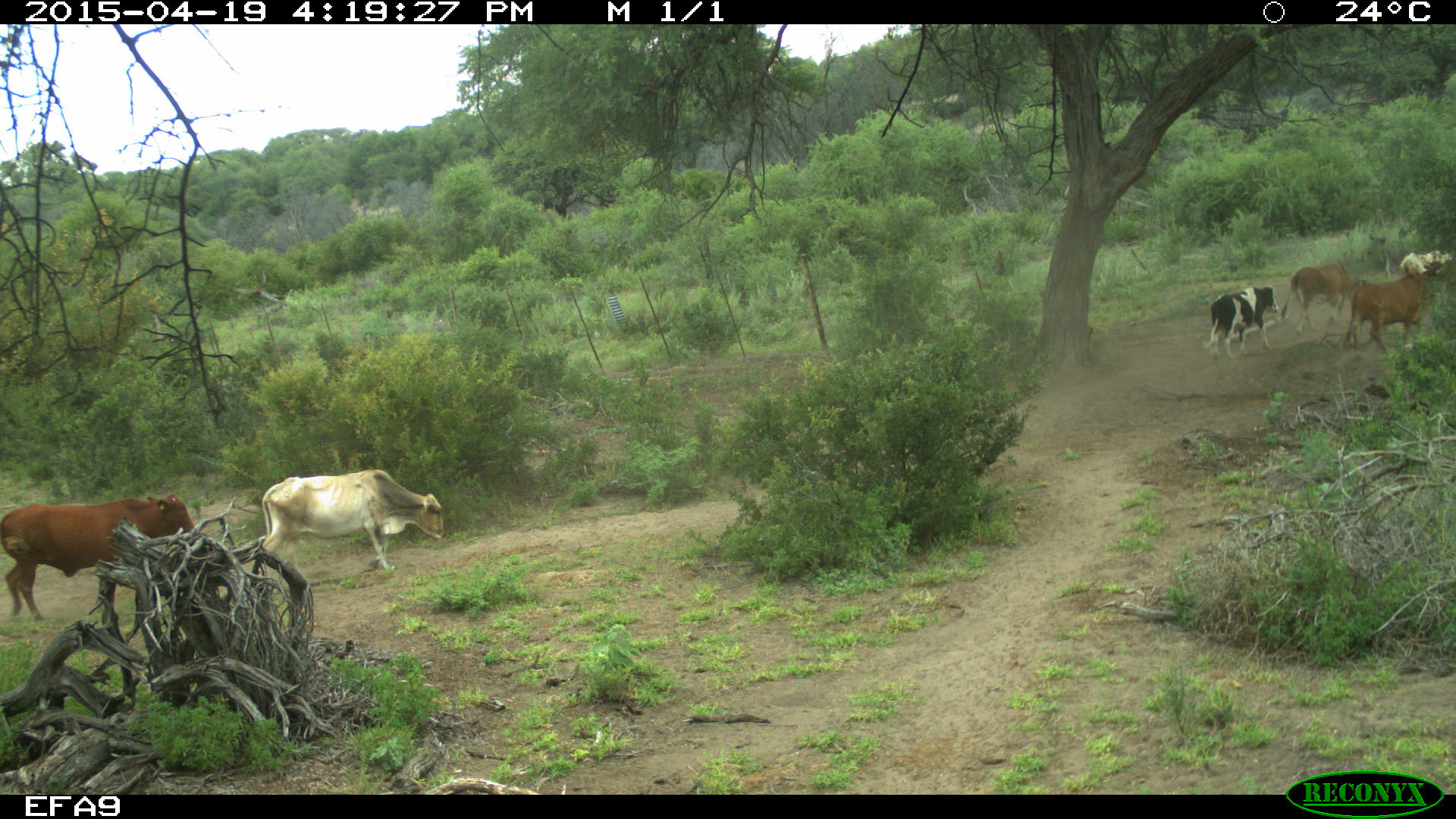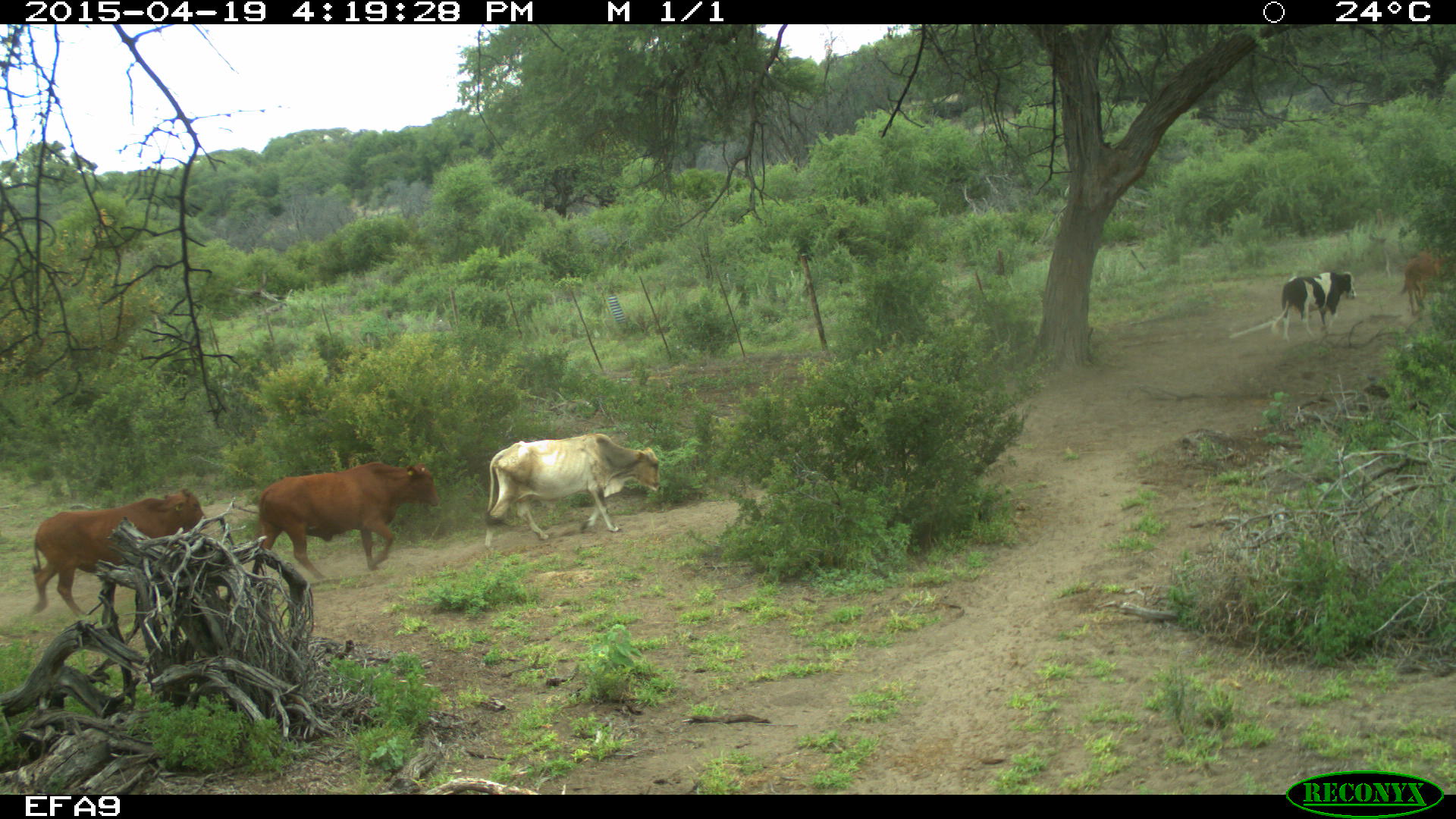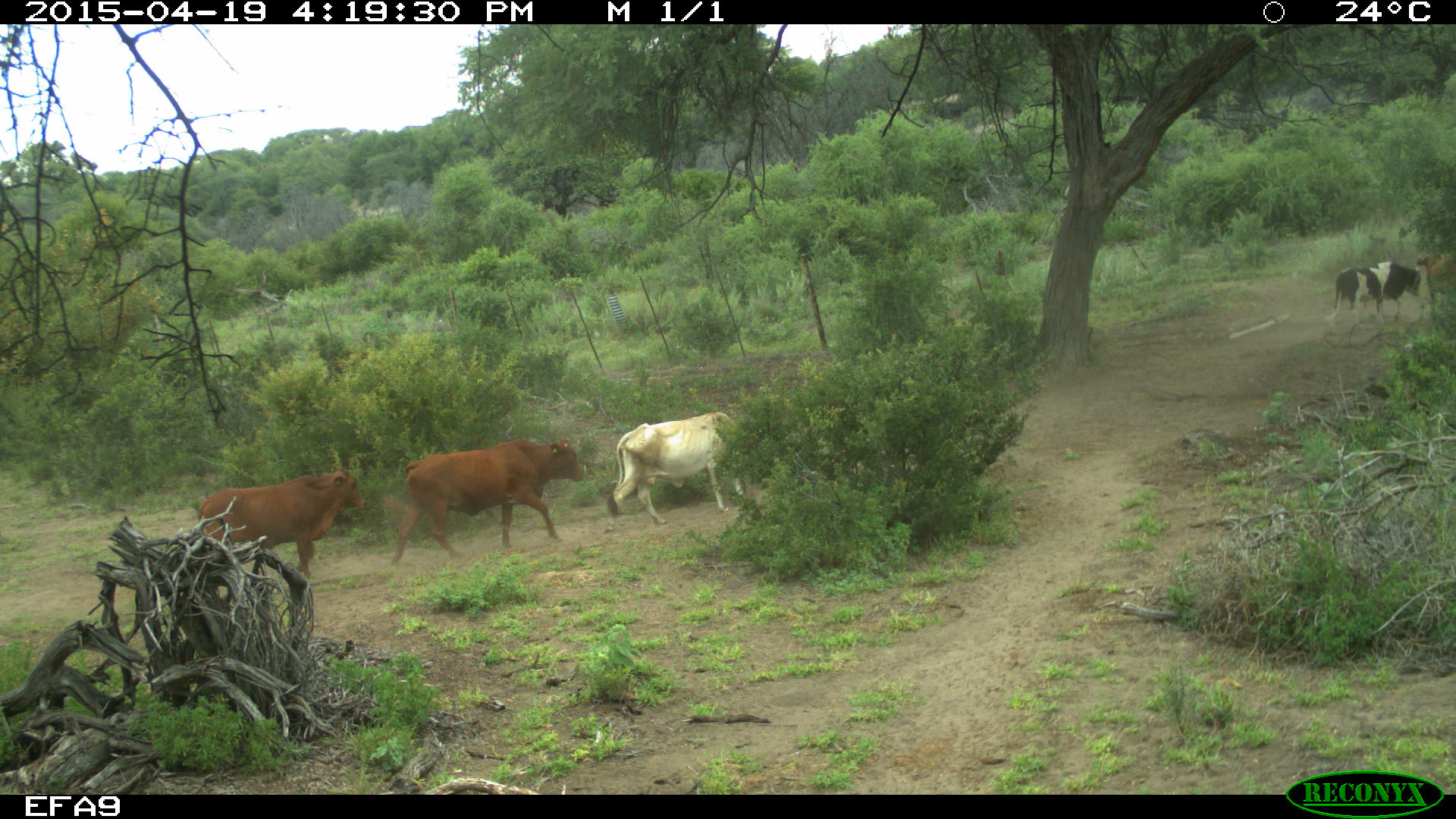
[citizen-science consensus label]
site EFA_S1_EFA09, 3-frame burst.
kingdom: Animalia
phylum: Chordata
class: Mammalia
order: Artiodactyla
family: Bovidae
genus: Bos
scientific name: Bos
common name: cattle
Cattle (Bos), count 7. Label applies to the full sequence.